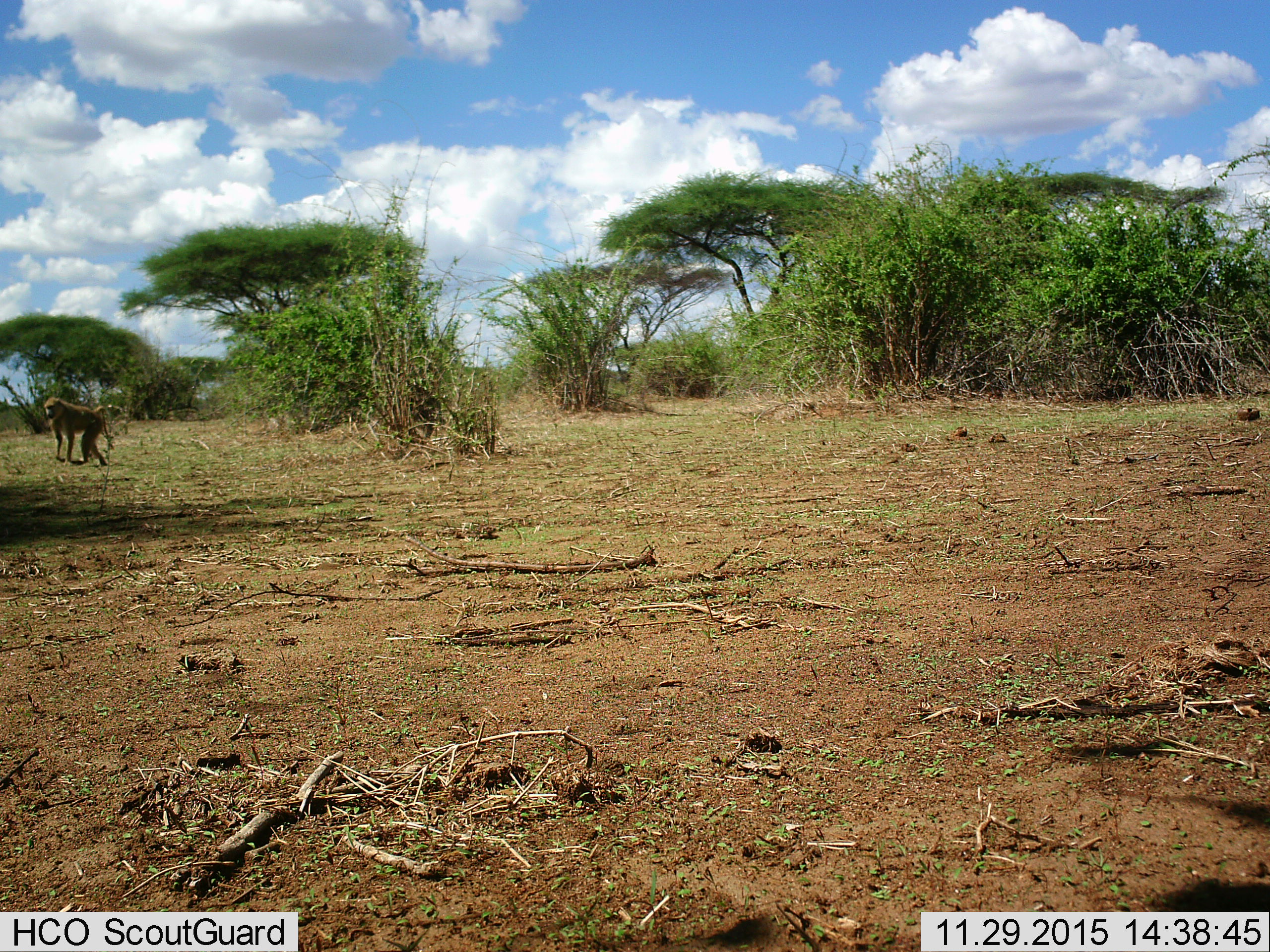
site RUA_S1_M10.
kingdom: Animalia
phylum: Chordata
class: Mammalia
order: Primates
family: Cercopithecidae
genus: Papio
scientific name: Papio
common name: baboon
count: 1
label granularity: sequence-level